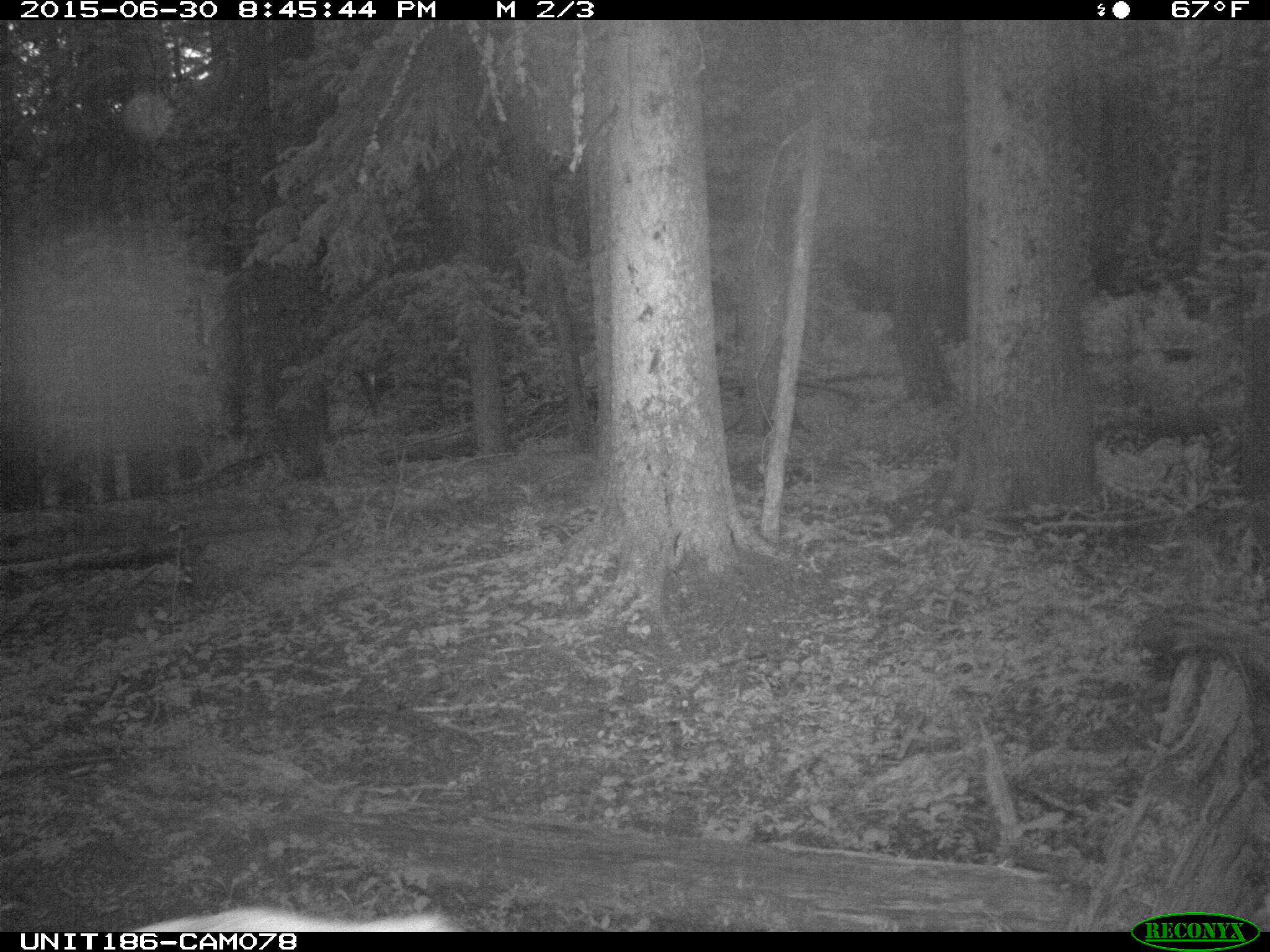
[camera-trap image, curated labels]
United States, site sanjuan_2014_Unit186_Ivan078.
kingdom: Animalia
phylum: Chordata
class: Mammalia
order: Artiodactyla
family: Cervidae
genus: Cervus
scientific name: Cervus elaphus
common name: red deer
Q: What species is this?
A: Cervus elaphus (red deer).